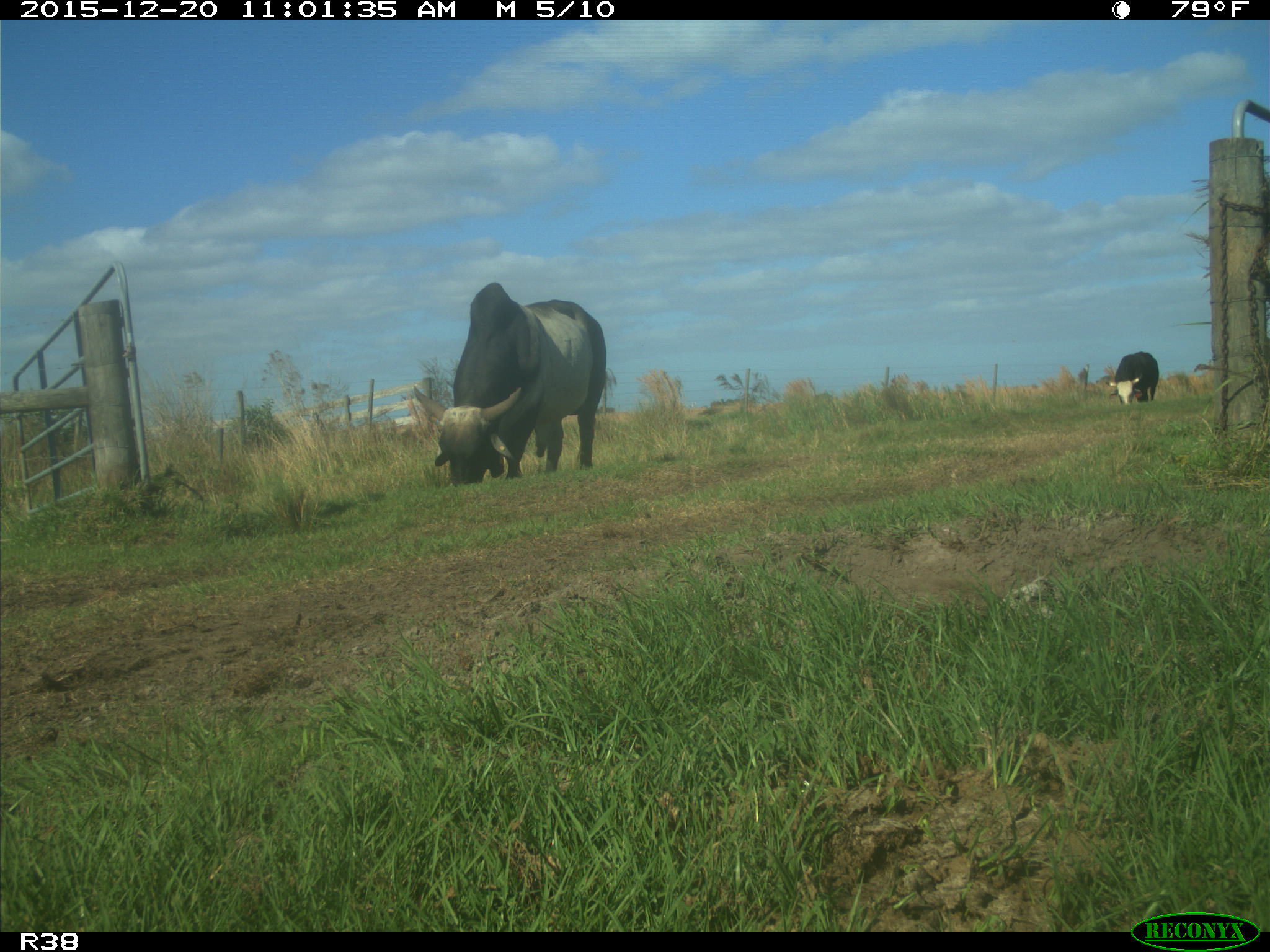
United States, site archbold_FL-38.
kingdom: Animalia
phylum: Chordata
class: Mammalia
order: Artiodactyla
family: Bovidae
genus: Bos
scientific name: Bos taurus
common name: domestic cow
Bos taurus (domestic cow).